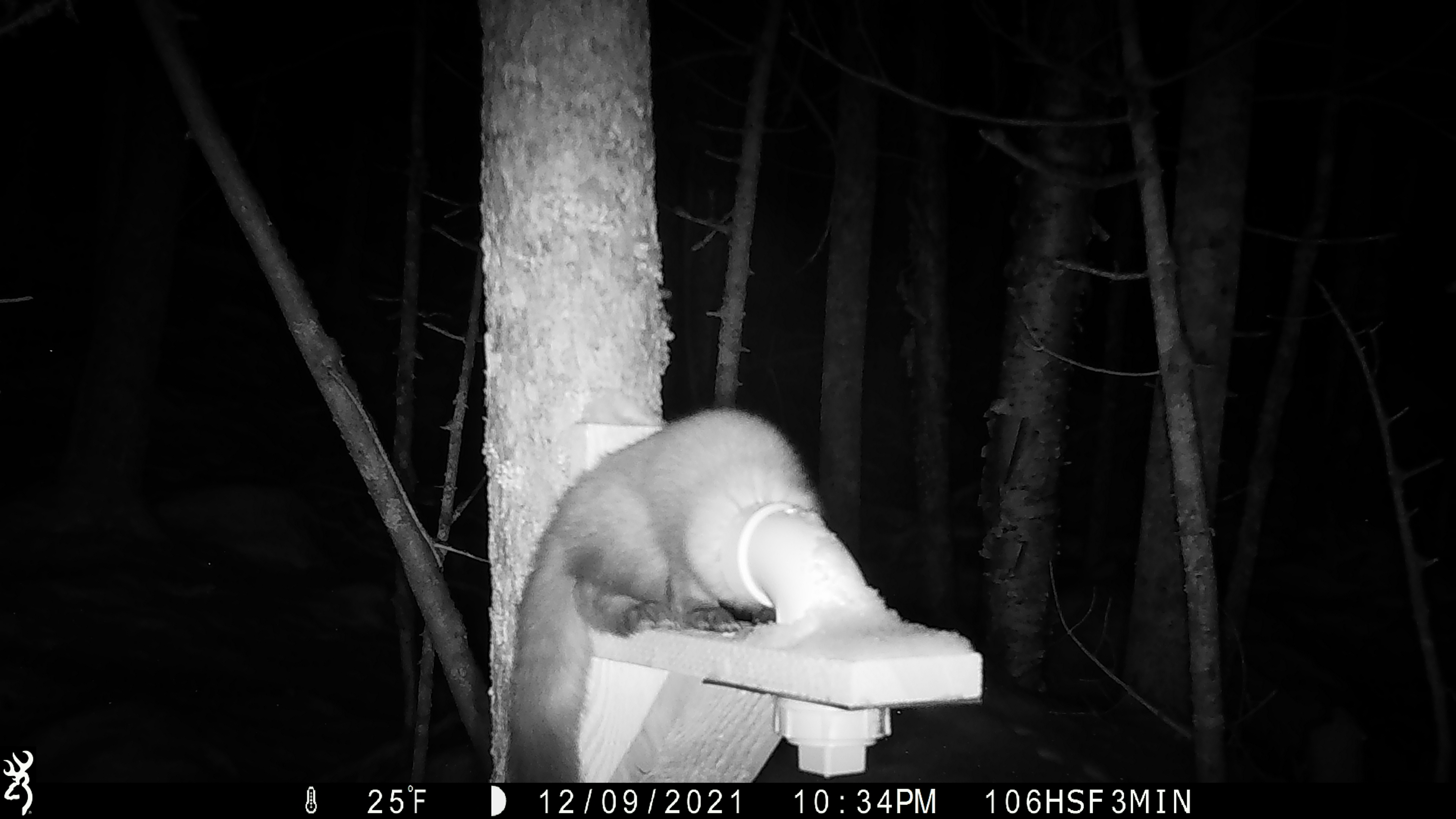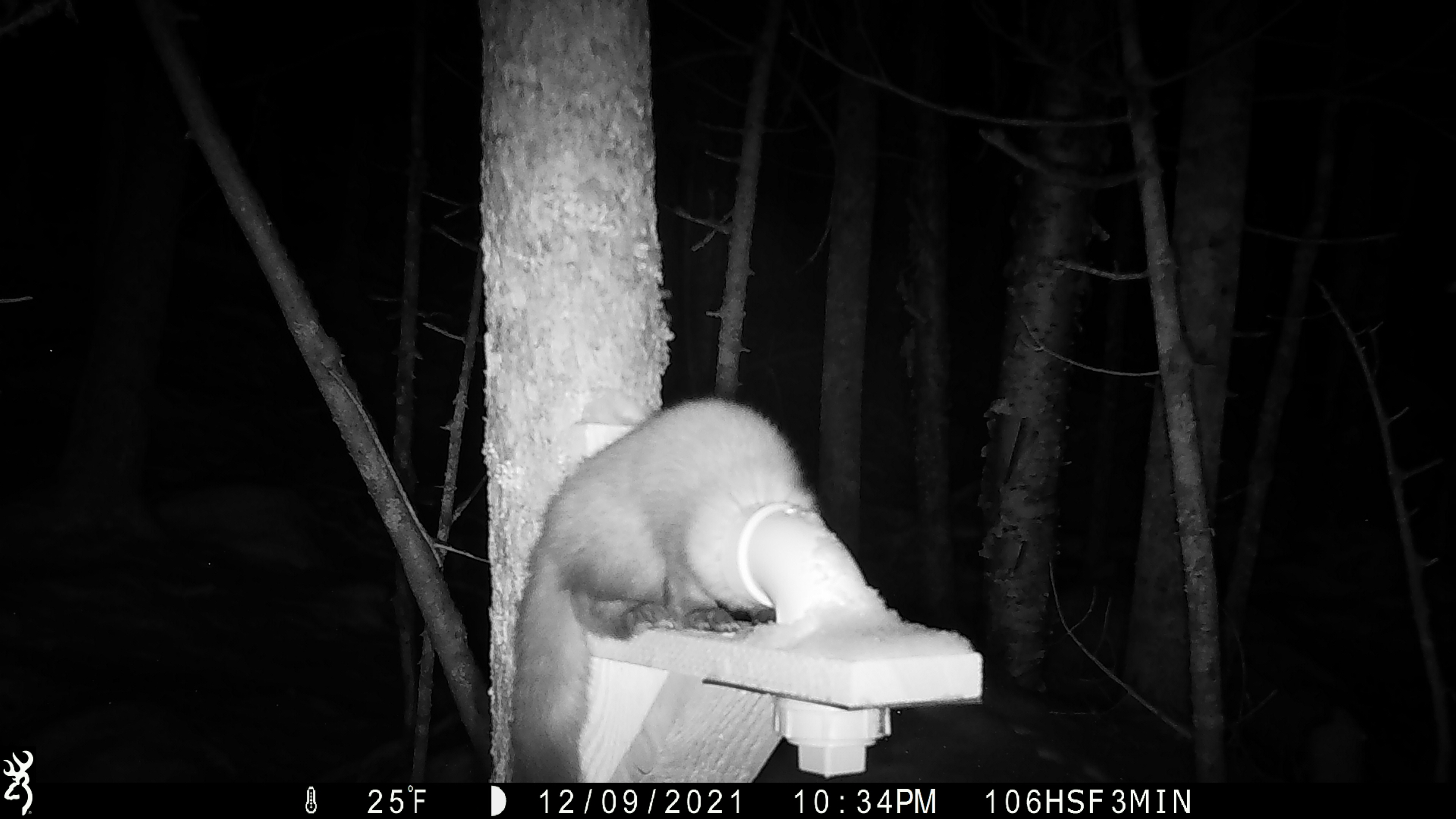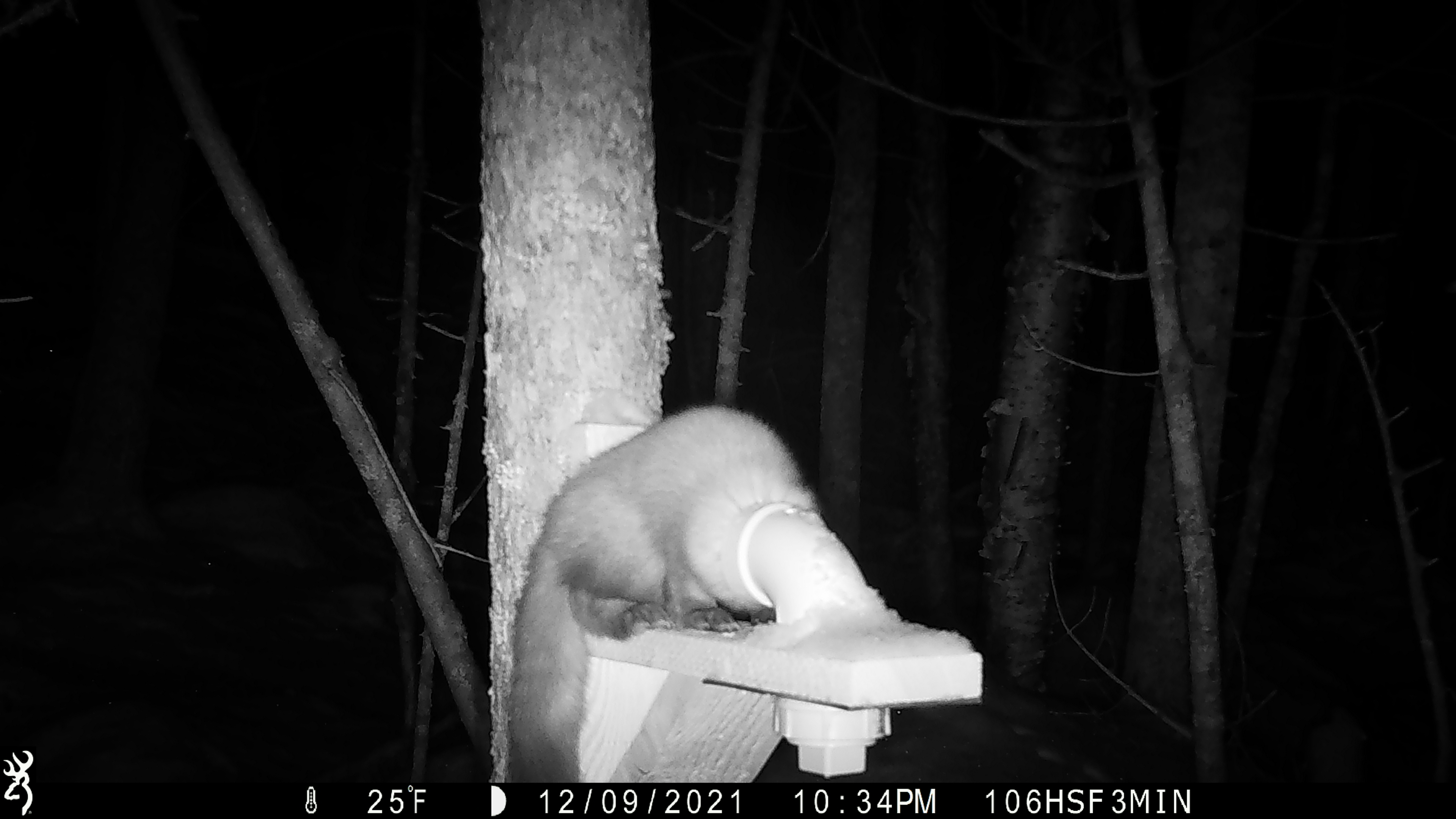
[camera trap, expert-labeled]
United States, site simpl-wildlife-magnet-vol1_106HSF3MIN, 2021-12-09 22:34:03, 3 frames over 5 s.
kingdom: Animalia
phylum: Chordata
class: Mammalia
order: Carnivora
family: Mustelidae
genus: Martes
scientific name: Martes americana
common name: american marten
American marten (Martes americana).